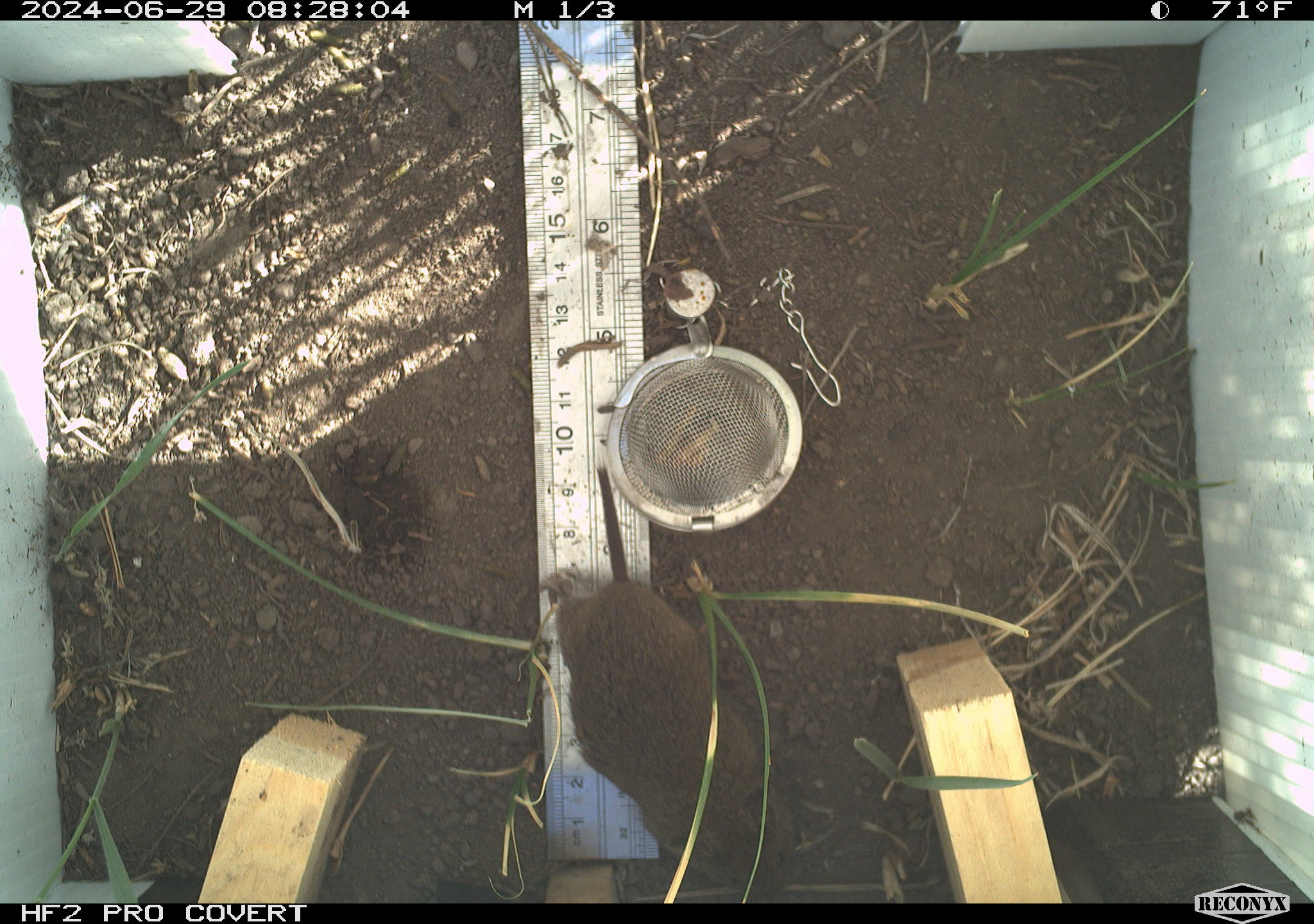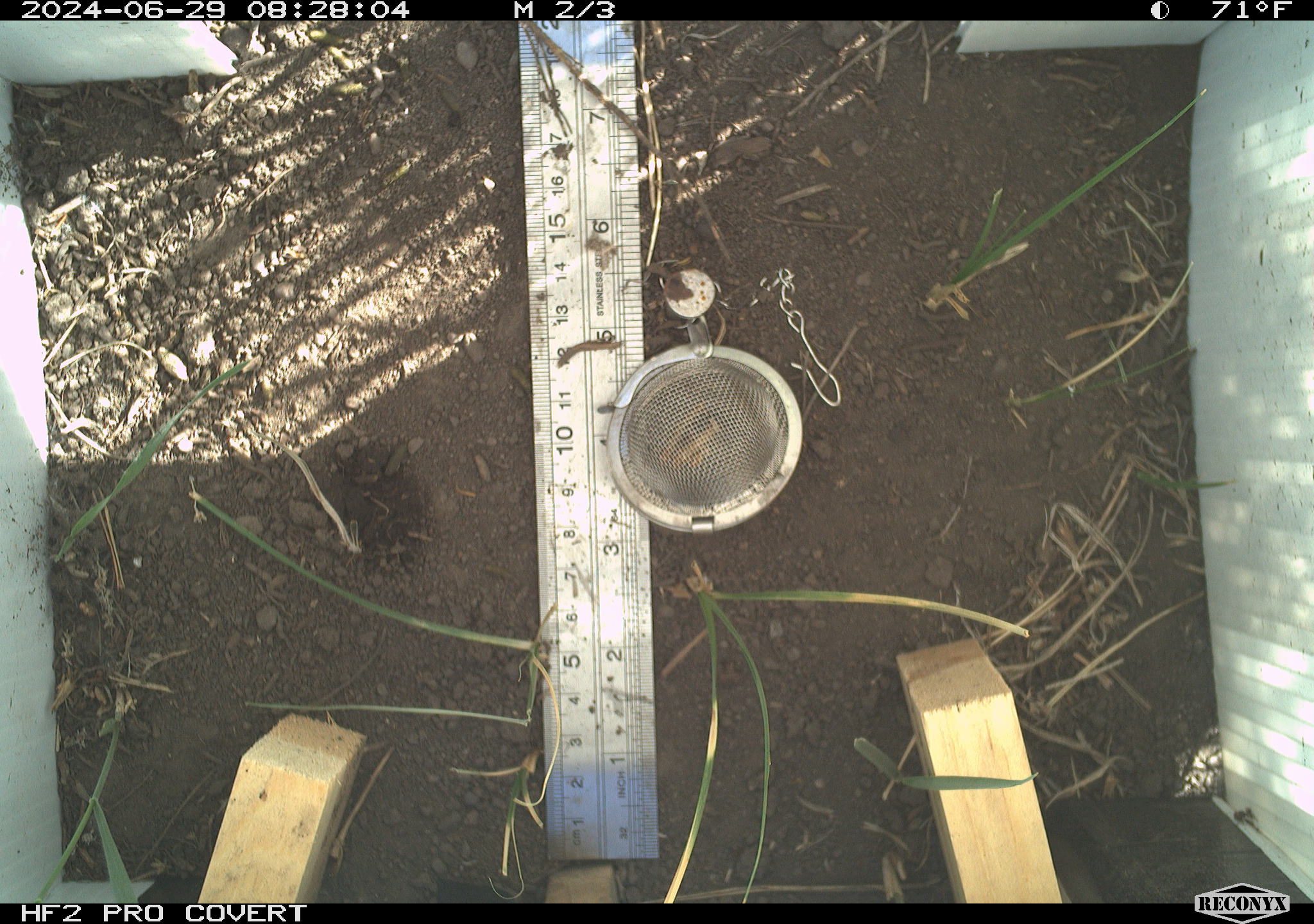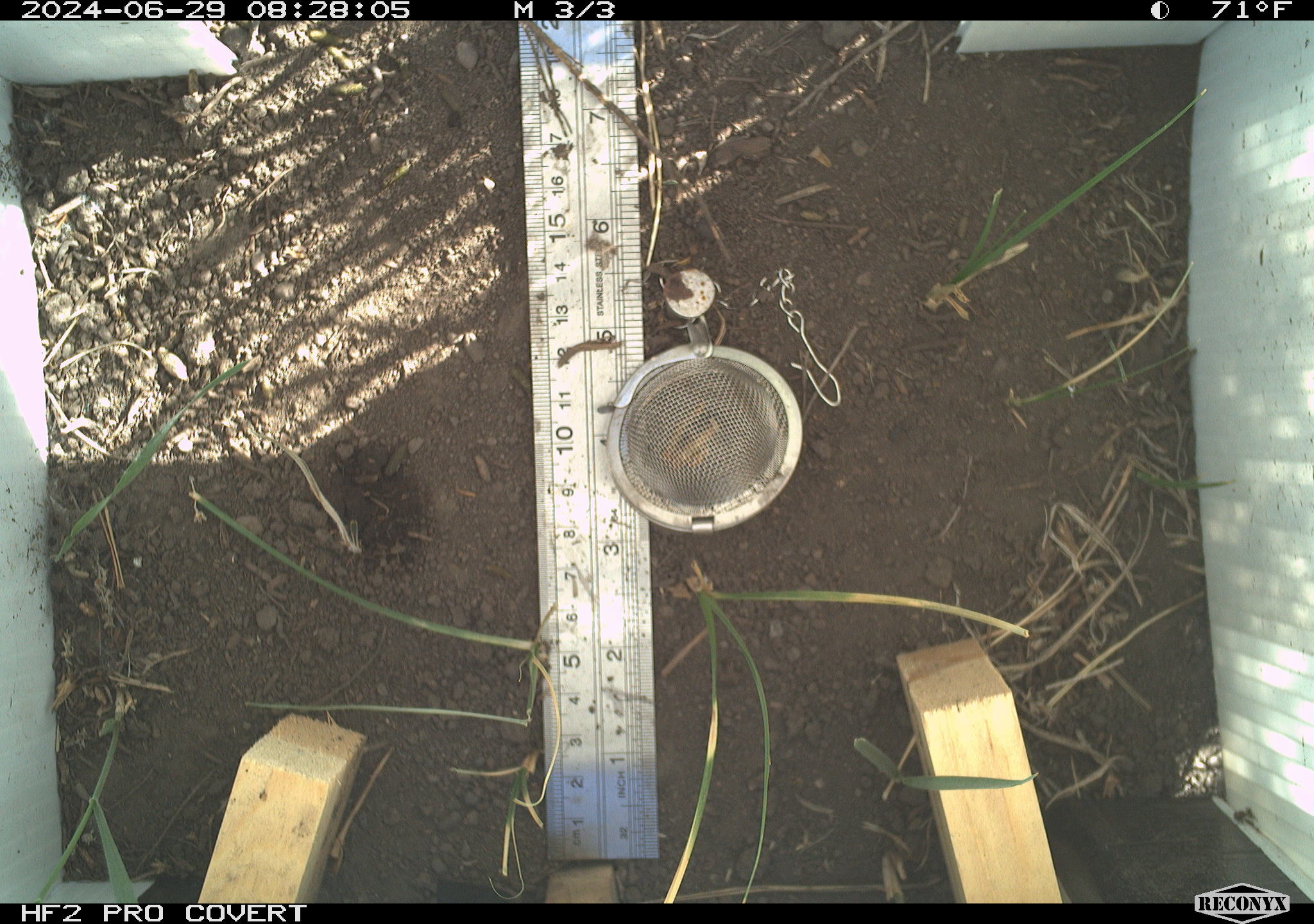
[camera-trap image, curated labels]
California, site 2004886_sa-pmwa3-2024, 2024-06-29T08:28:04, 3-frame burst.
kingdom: Animalia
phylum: Chordata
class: Mammalia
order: Rodentia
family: Cricetidae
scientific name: Arvicolinae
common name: voles, lemmings, and muskrats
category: arvicolinae subfamily